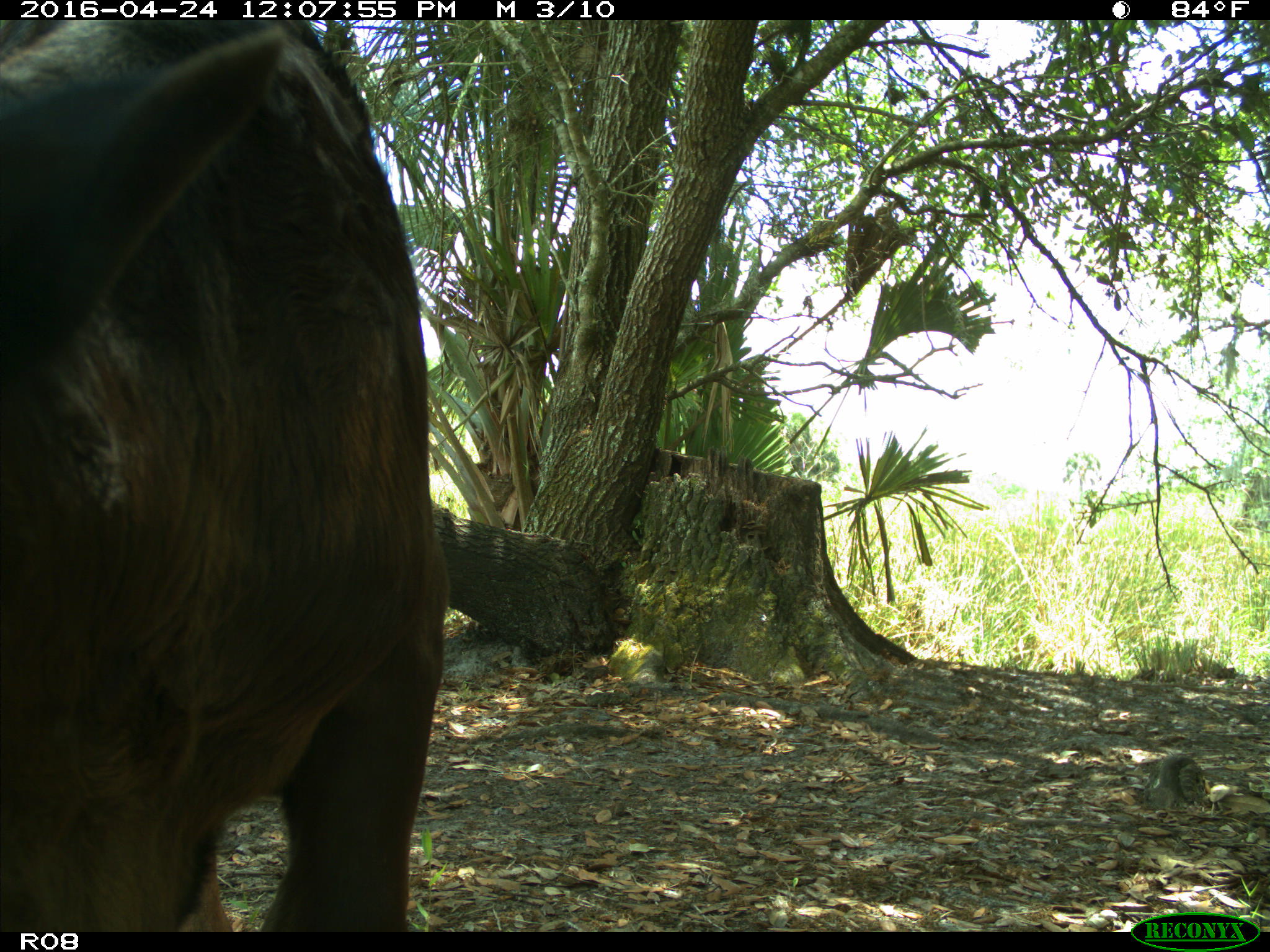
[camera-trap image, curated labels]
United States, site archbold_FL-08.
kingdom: Animalia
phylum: Chordata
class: Mammalia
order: Artiodactyla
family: Bovidae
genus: Bos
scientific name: Bos taurus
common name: domestic cow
Bos taurus (domestic cow).